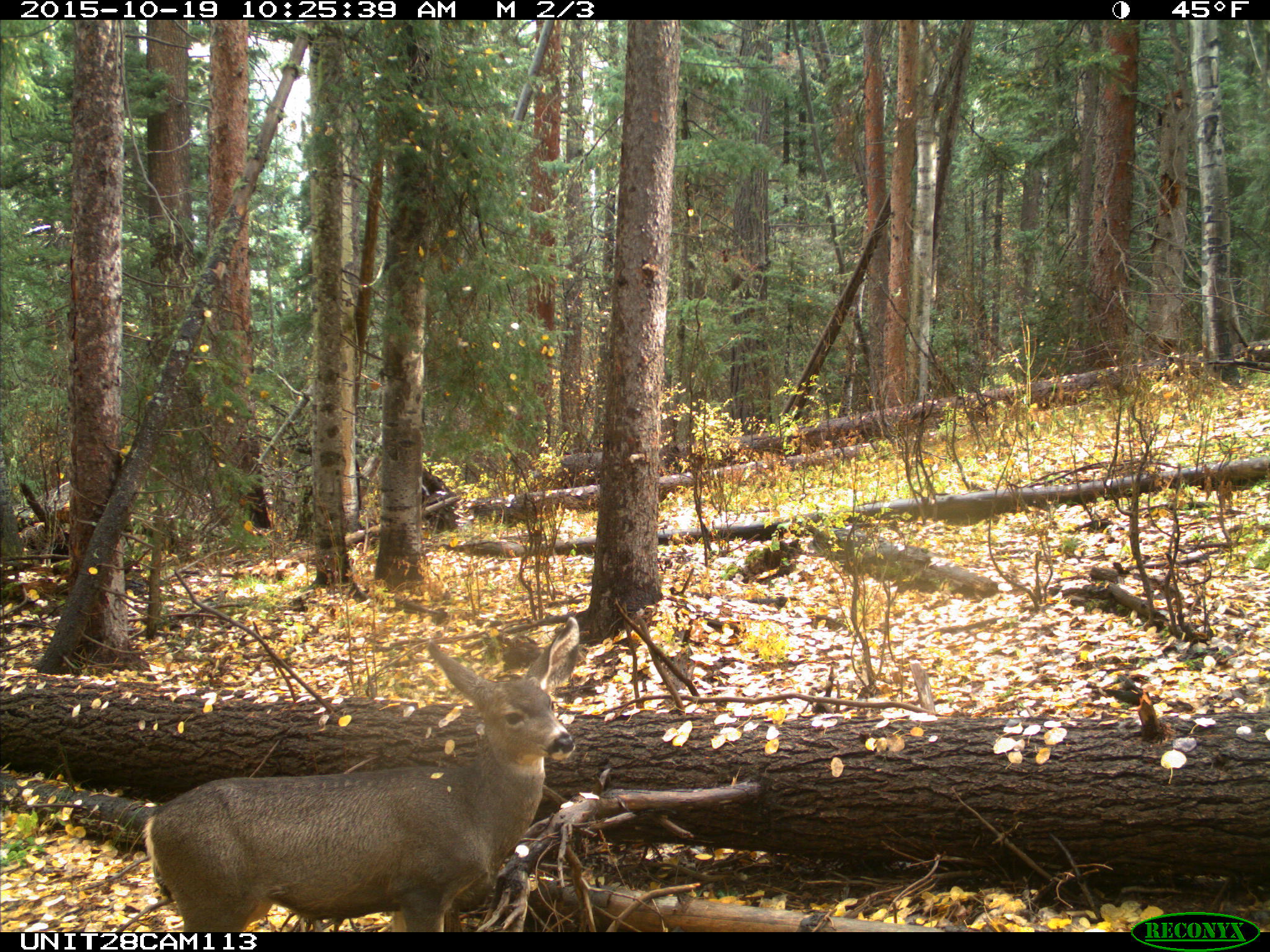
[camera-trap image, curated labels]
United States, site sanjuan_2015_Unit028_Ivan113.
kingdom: Animalia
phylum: Chordata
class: Mammalia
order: Artiodactyla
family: Cervidae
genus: Odocoileus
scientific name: Odocoileus hemionus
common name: mule deer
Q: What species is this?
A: Odocoileus hemionus (mule deer).